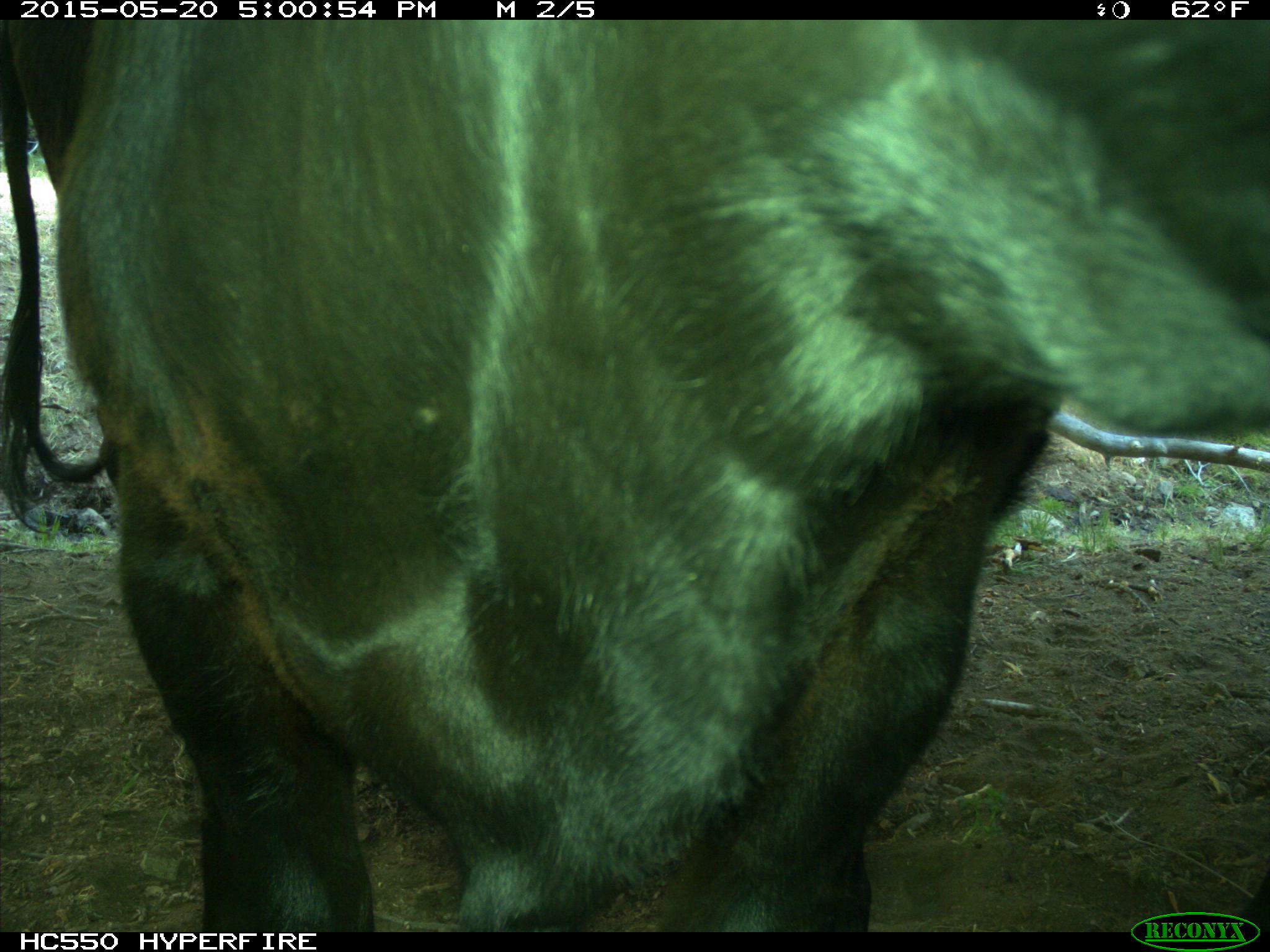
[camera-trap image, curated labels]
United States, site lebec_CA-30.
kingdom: Animalia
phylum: Chordata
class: Mammalia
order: Artiodactyla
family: Bovidae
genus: Bos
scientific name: Bos taurus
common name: domestic cow